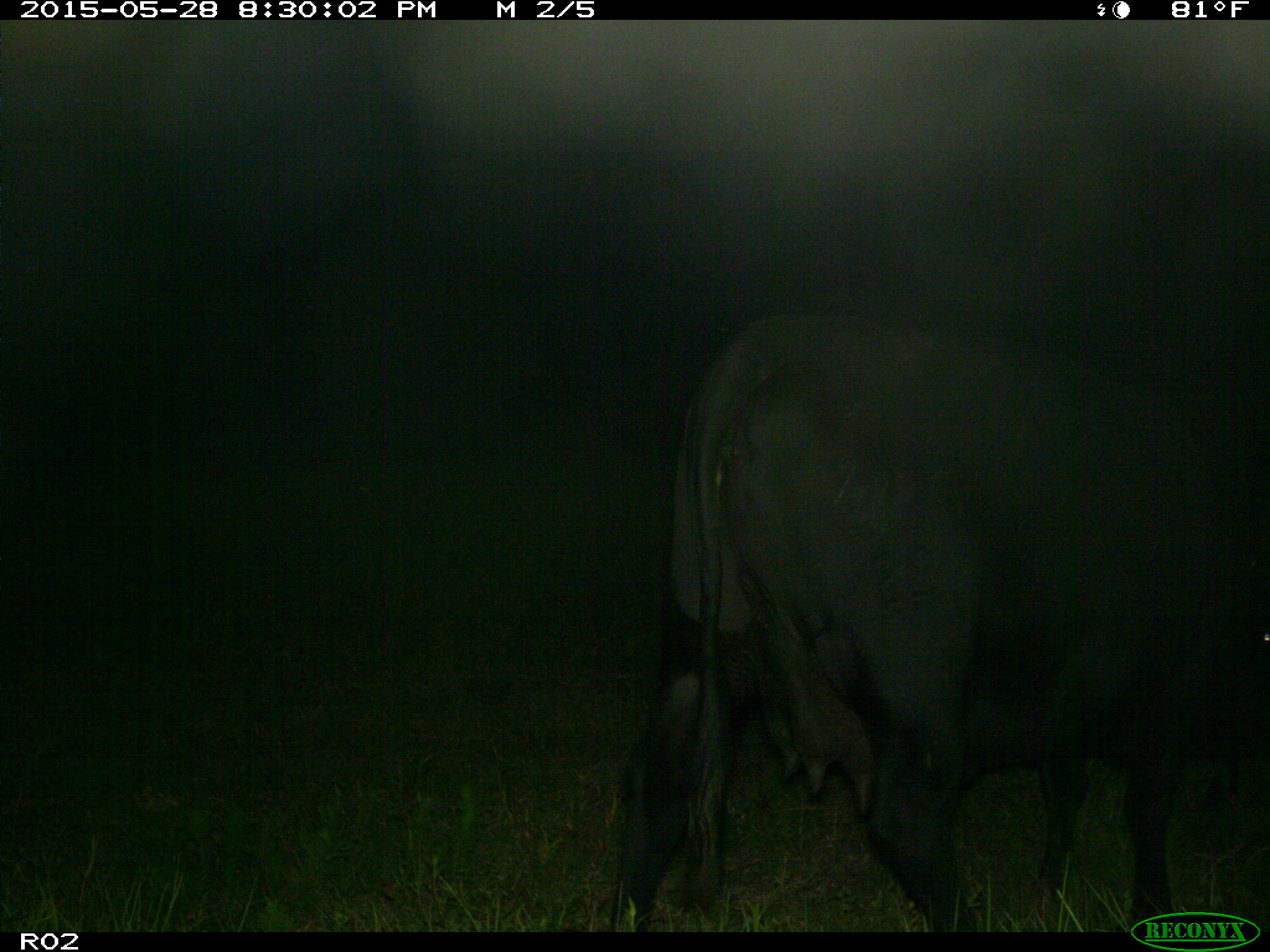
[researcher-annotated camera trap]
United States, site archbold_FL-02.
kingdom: Animalia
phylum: Chordata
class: Mammalia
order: Artiodactyla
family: Bovidae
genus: Bos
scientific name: Bos taurus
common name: domestic cow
Bos taurus (domestic cow).